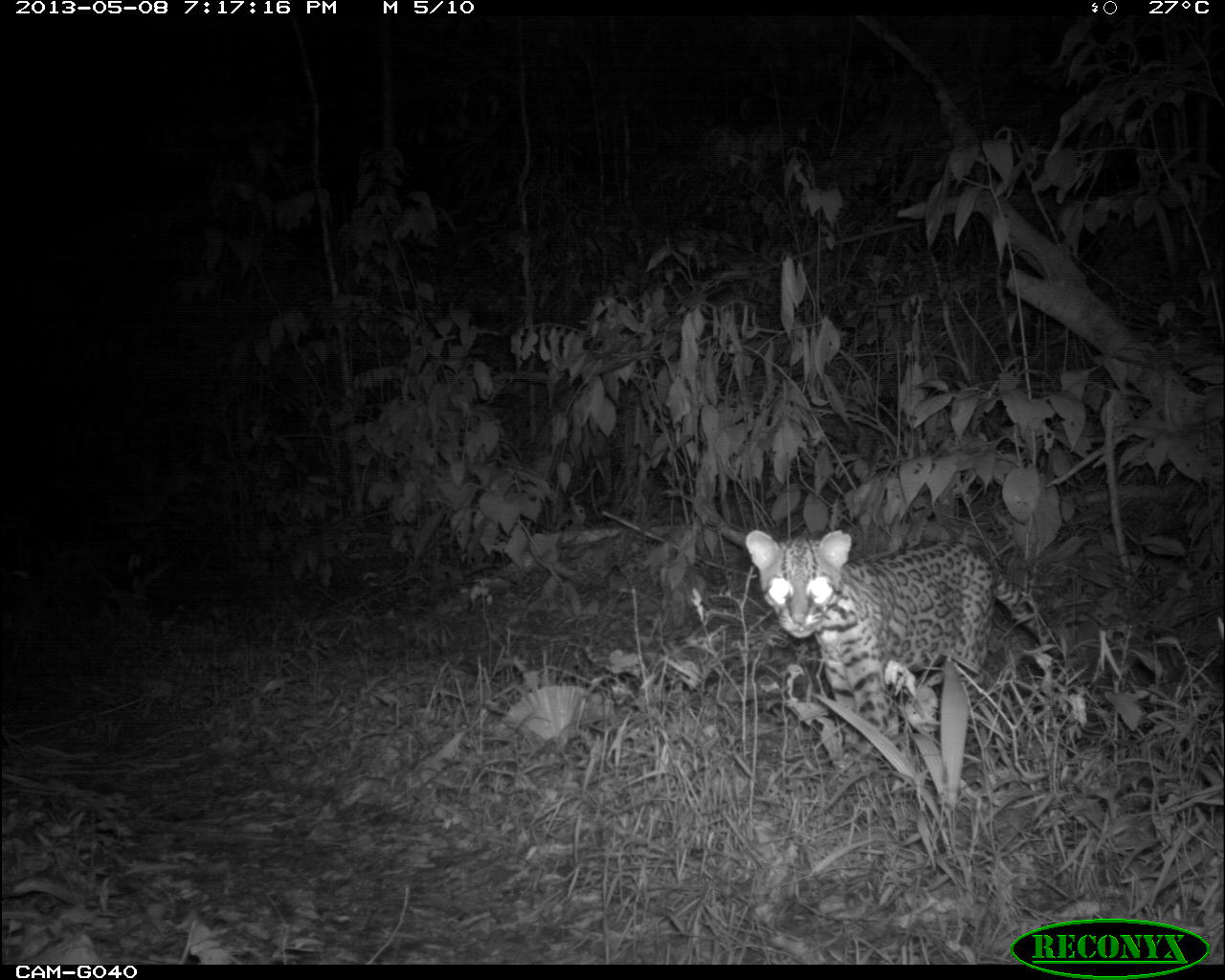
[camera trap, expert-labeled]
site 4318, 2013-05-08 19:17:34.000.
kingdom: Animalia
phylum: Chordata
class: Mammalia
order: Carnivora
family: Felidae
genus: Leopardus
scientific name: Leopardus pardalis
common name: ocelot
Leopardus pardalis (ocelot), count 1, sex male.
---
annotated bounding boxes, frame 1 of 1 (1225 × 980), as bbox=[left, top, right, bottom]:
leopardus pardalis: bbox=[742, 526, 1062, 767]